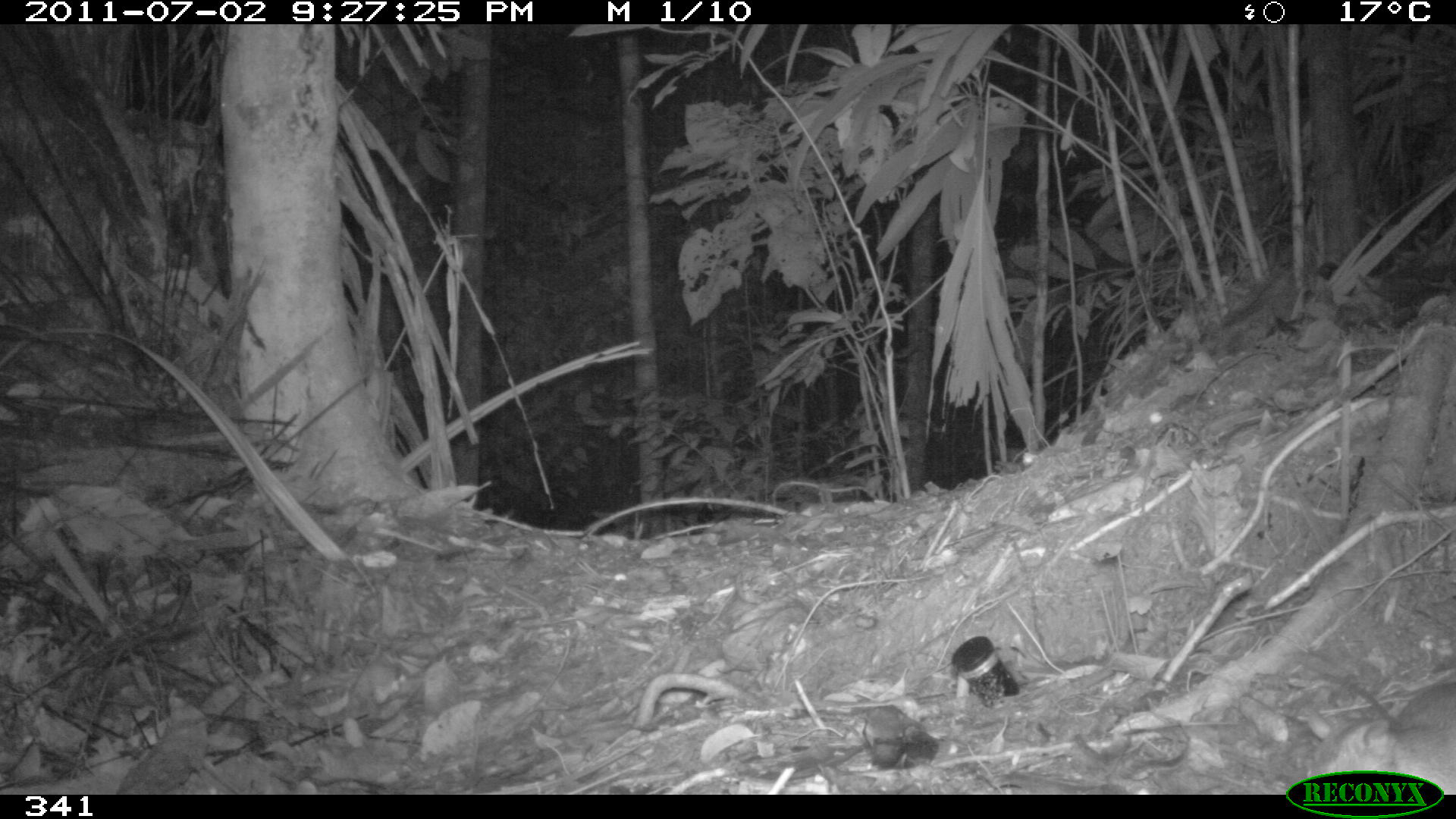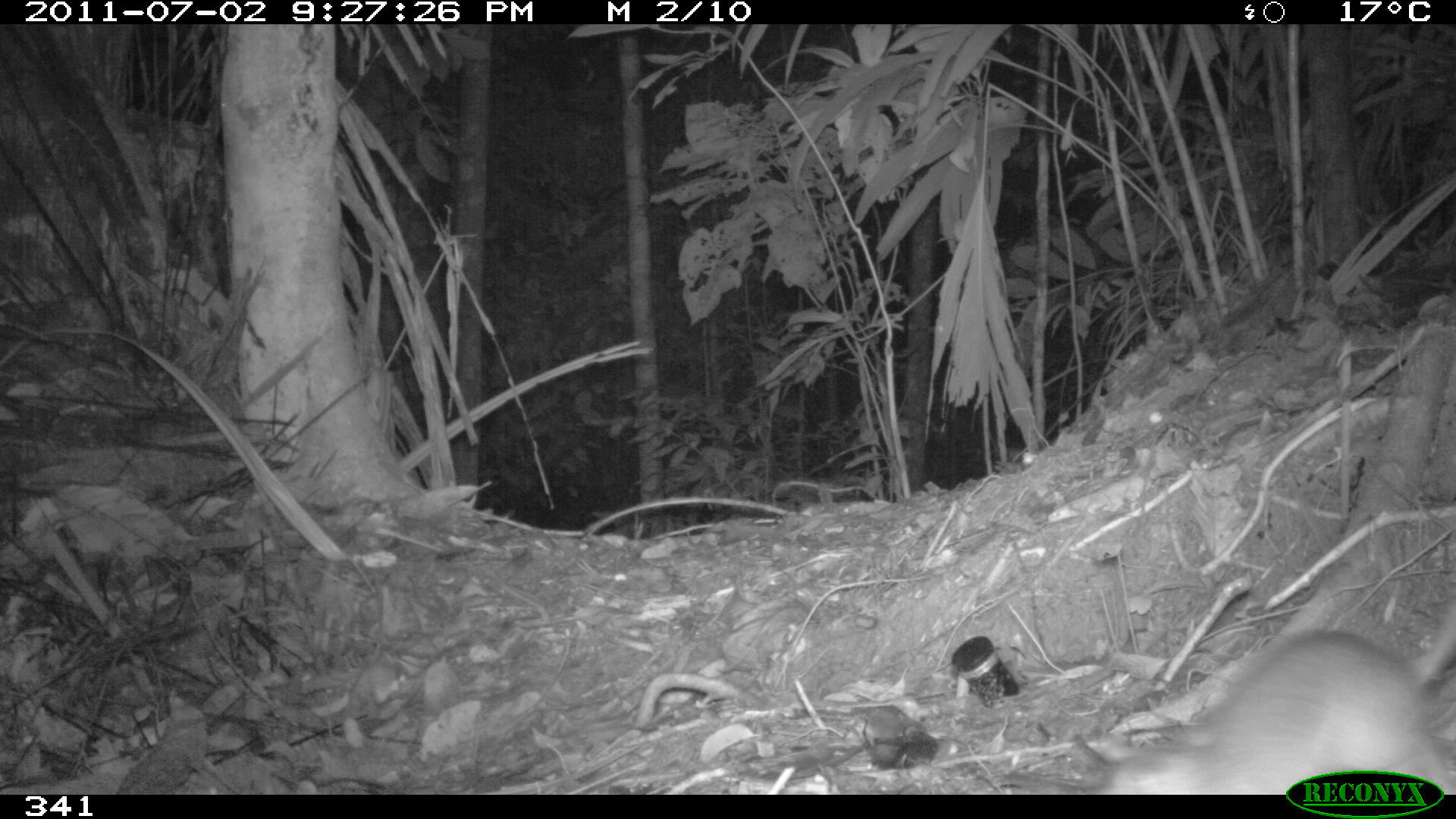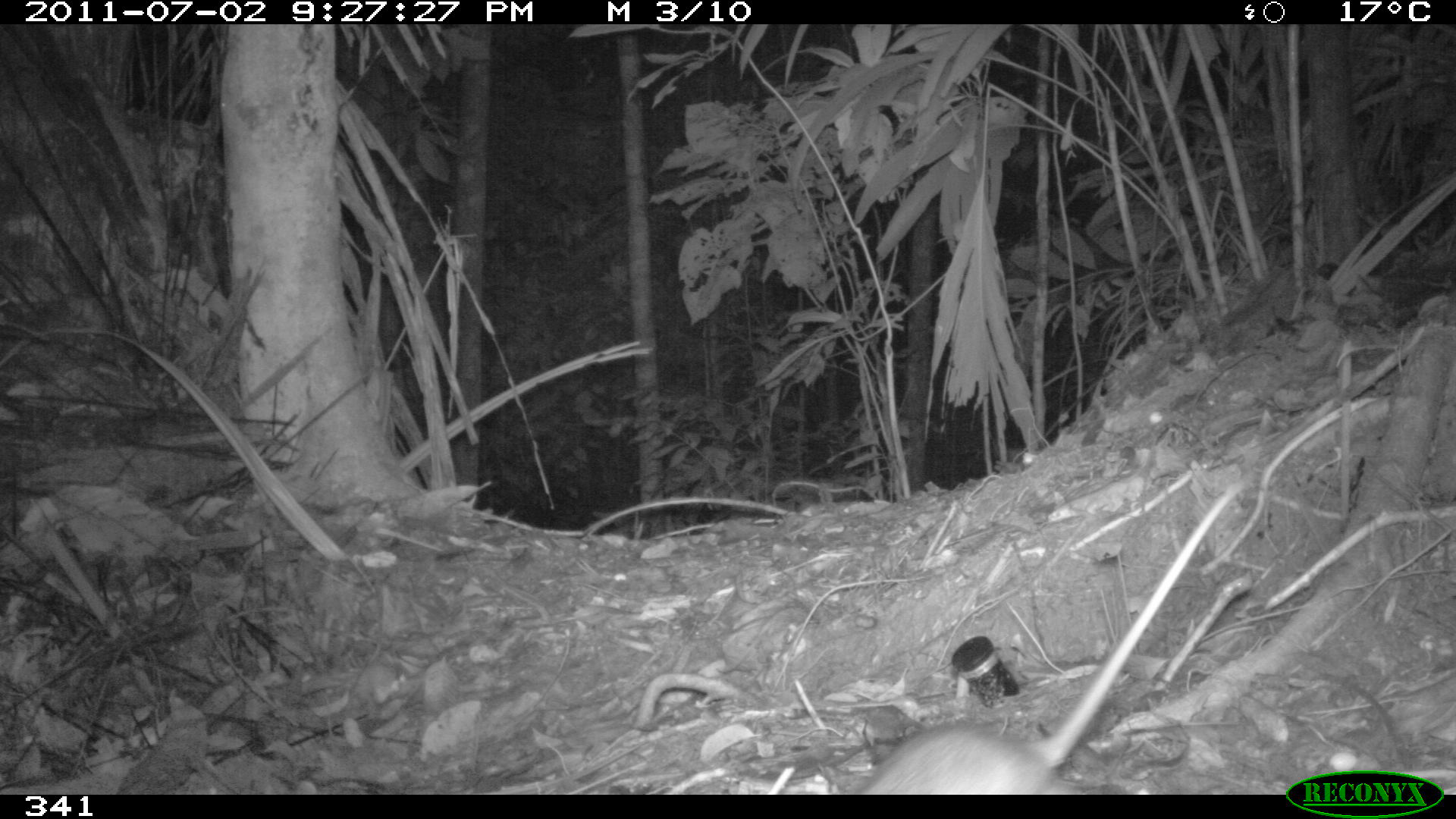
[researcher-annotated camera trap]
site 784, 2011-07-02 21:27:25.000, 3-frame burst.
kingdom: Animalia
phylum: Chordata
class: Mammalia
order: Rodentia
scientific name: Rodentia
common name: rodents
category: unknown rodent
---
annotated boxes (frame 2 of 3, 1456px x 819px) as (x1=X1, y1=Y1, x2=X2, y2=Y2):
unknown rodent: (x1=1086, y1=594, x2=1456, y2=790)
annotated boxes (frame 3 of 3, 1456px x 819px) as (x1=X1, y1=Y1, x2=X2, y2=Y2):
unknown rodent: (x1=842, y1=475, x2=1244, y2=795)